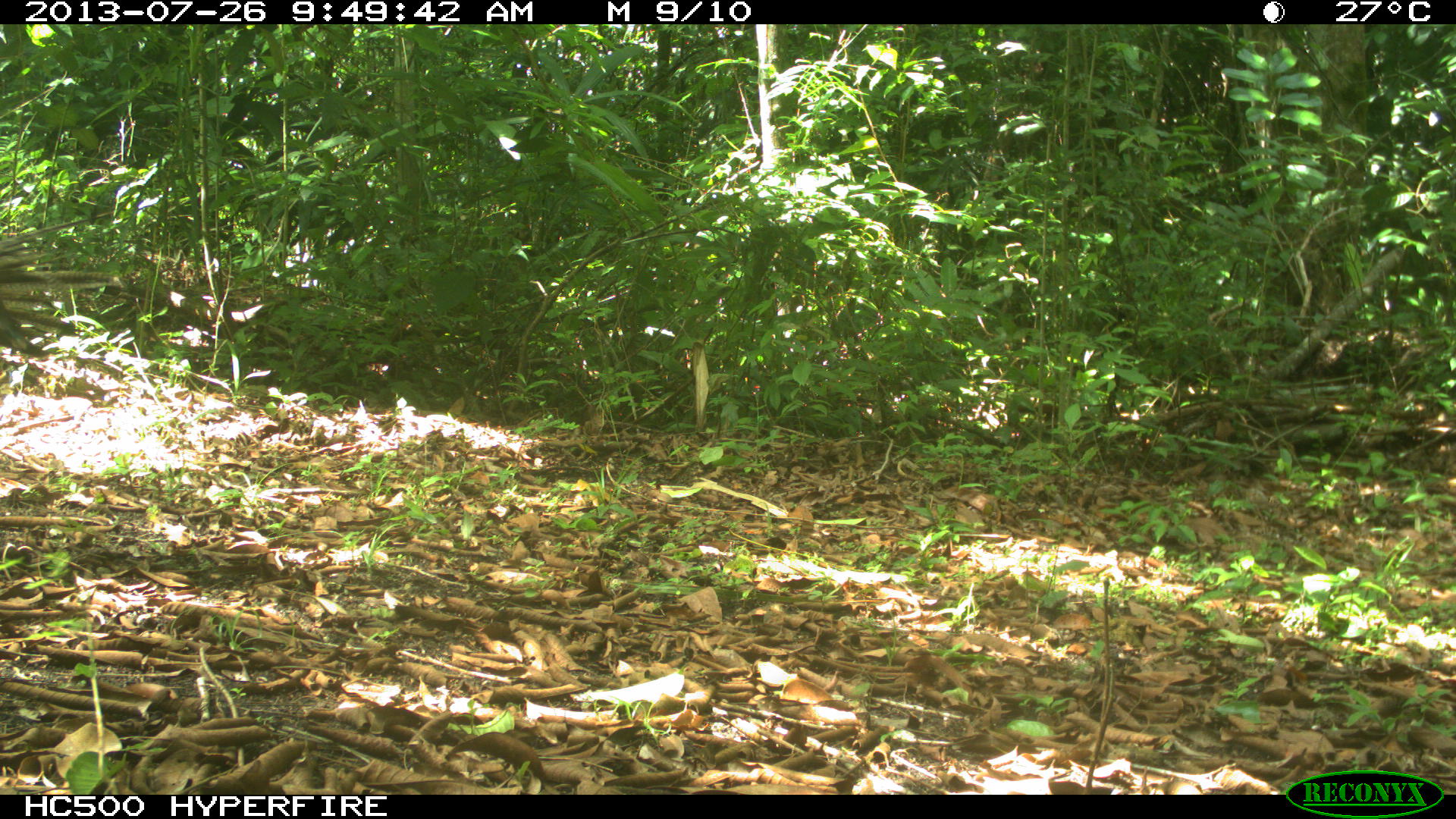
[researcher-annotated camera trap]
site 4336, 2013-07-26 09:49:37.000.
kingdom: Animalia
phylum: Chordata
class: Aves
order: Galliformes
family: Phasianidae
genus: Meleagris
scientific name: Meleagris ocellata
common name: ocellated turkey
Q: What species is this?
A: Meleagris ocellata (ocellated turkey).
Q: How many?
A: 2.